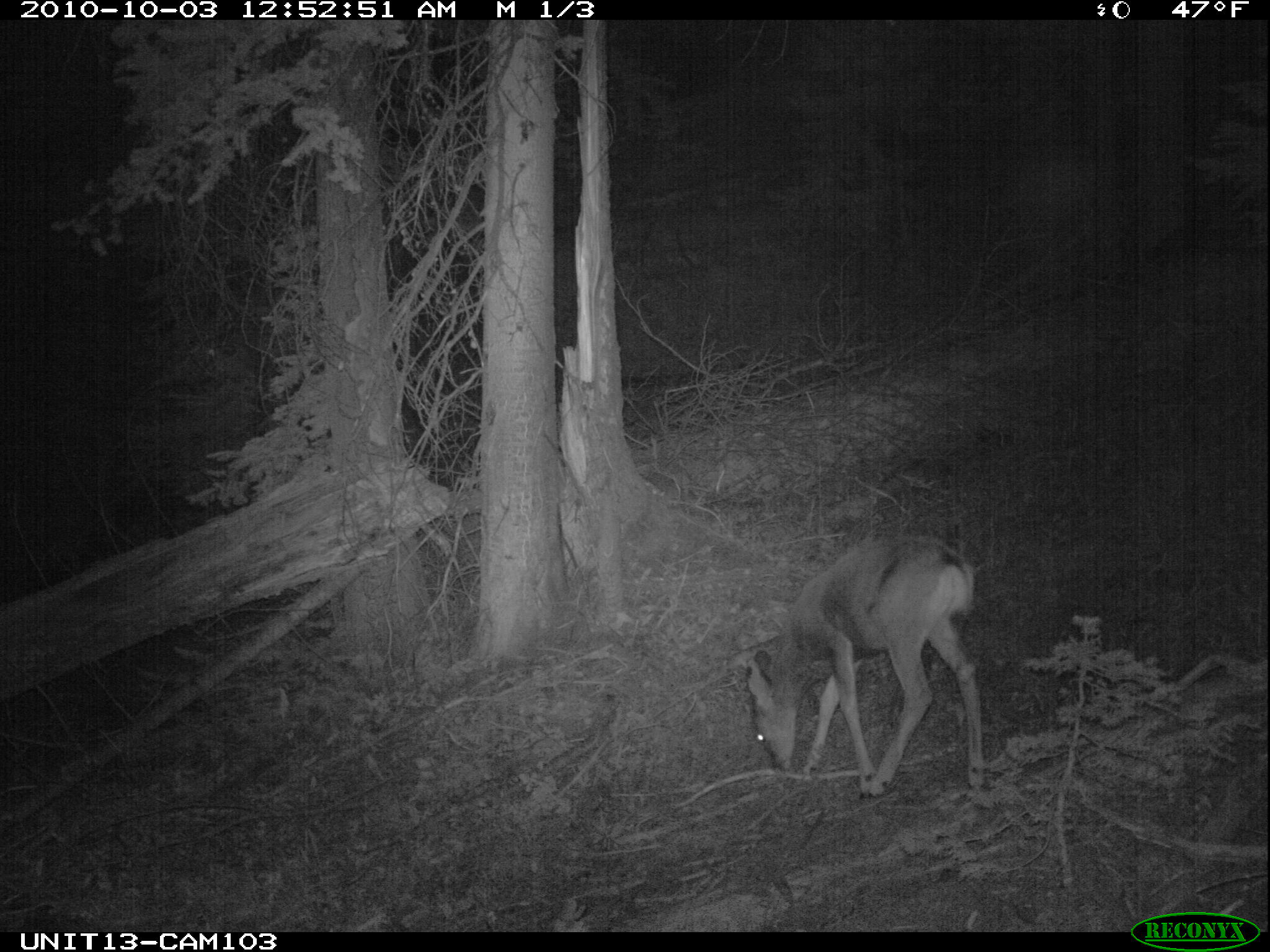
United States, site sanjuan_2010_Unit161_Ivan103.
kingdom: Animalia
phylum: Chordata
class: Mammalia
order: Artiodactyla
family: Cervidae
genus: Odocoileus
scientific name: Odocoileus hemionus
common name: mule deer